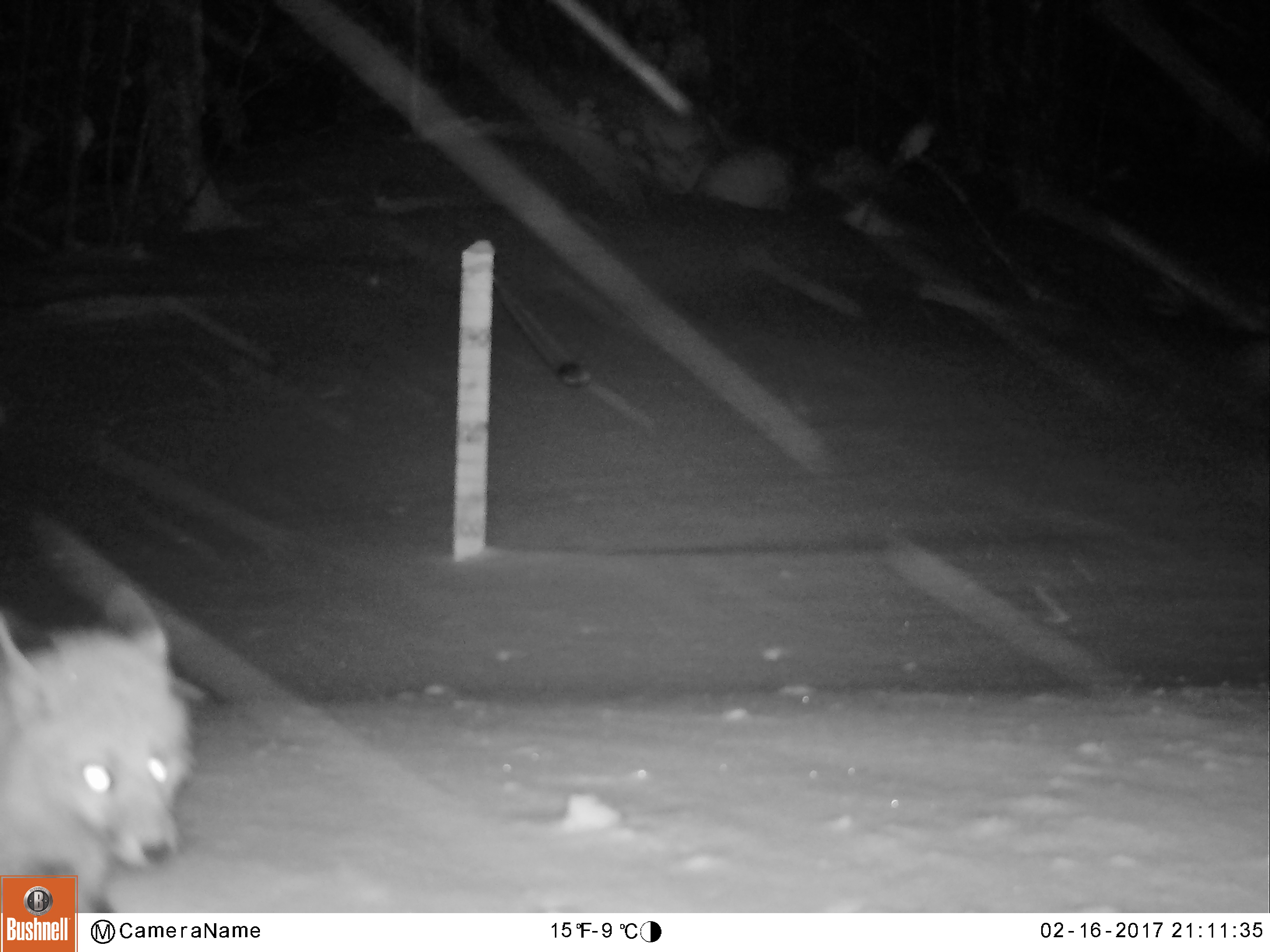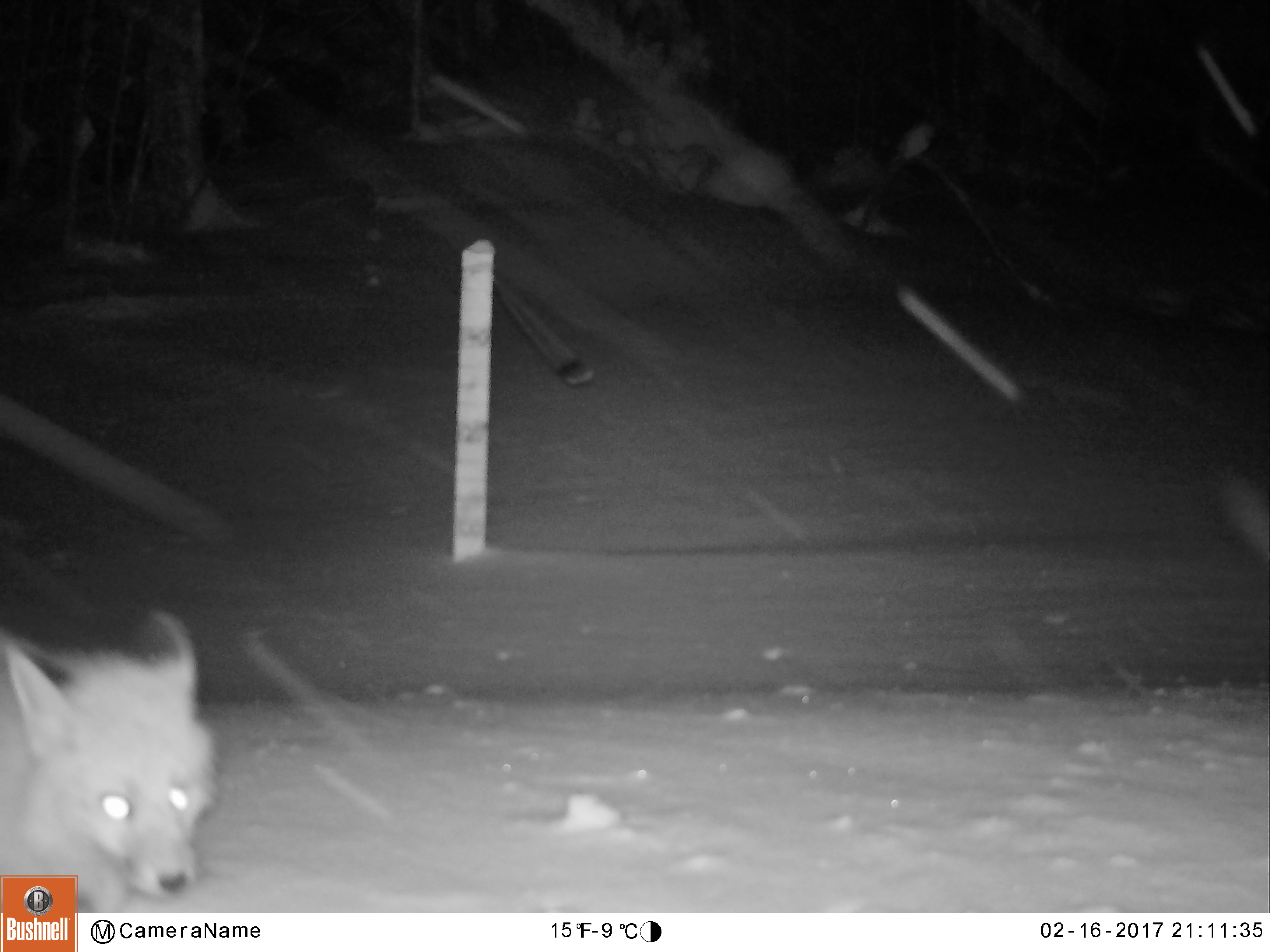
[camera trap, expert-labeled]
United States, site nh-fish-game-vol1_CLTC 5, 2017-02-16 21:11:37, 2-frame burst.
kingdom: Animalia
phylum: Chordata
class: Mammalia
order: Carnivora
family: Canidae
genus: Vulpes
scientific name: Vulpes vulpes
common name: red fox